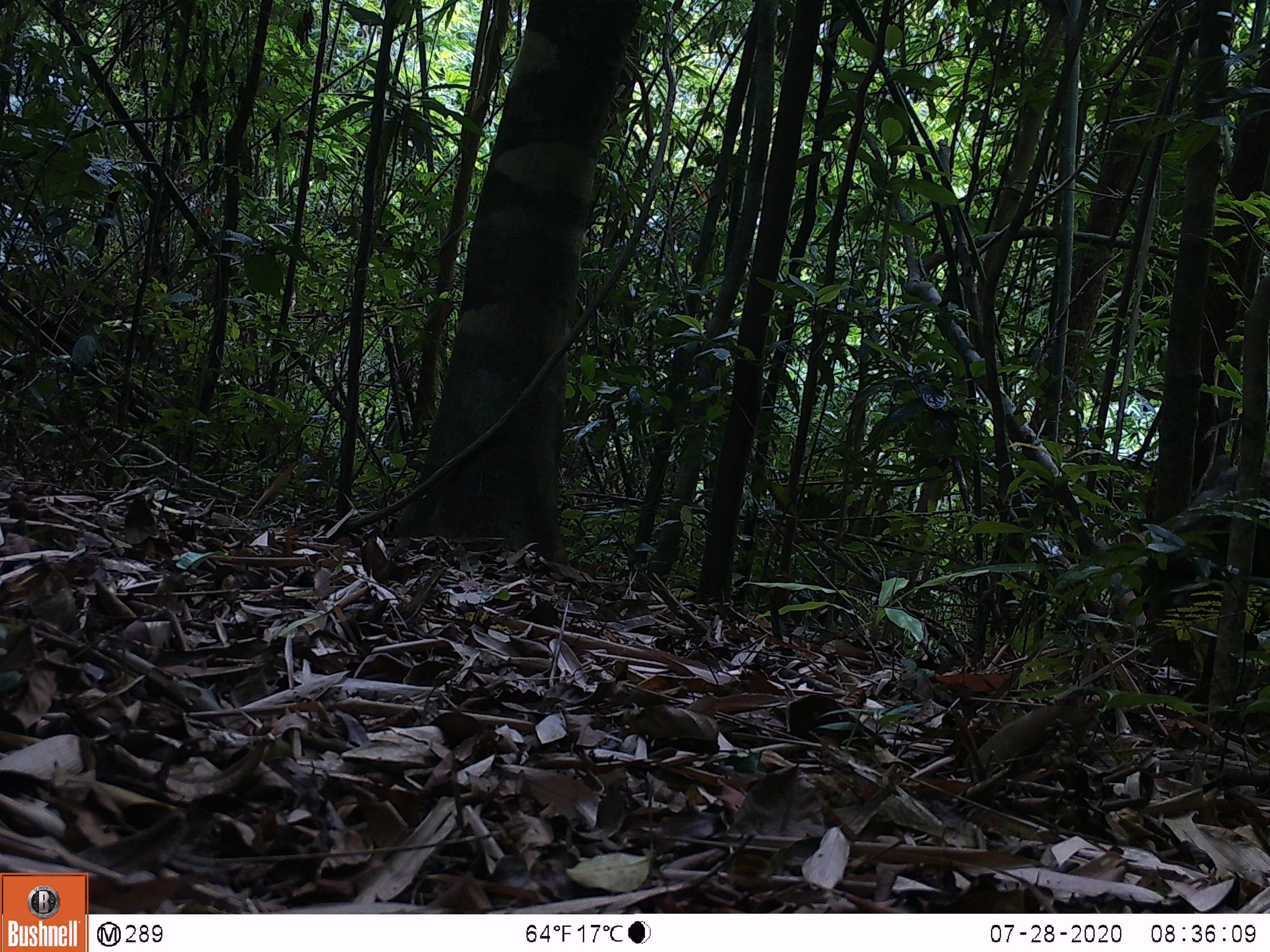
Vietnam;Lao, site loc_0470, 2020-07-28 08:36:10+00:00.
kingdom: Animalia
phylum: Chordata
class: Mammalia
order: Artiodactyla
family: Suidae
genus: Sus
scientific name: Sus scrofa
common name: eurasian wild pig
Eurasian wild pig (Sus scrofa). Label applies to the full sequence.